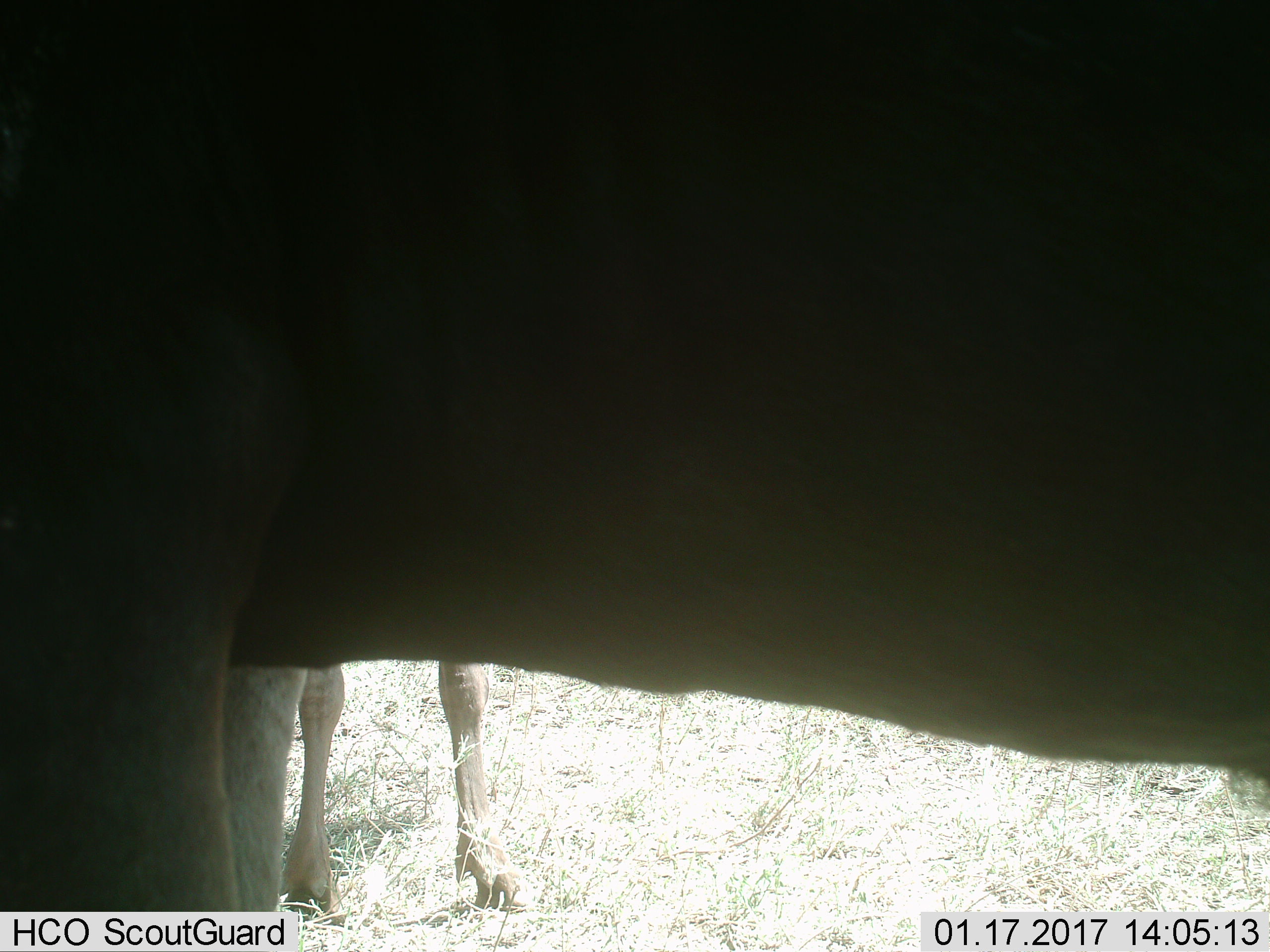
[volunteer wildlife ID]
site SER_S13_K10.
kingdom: Animalia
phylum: Chordata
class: Mammalia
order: Artiodactyla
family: Bovidae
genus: Connochaetes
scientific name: Connochaetes taurinus taurinus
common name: blue wildebeest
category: wildebeestblue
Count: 2.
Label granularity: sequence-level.